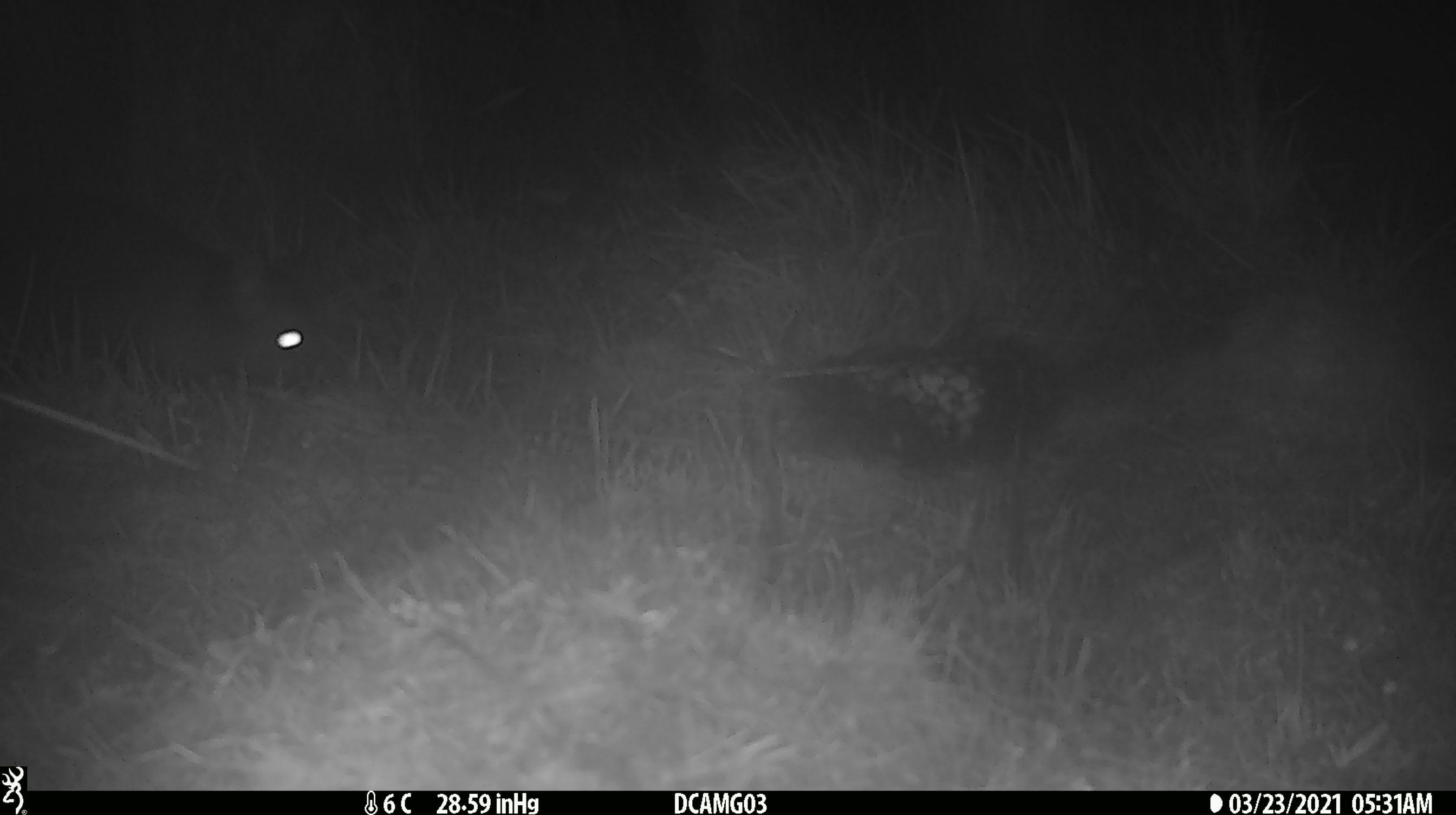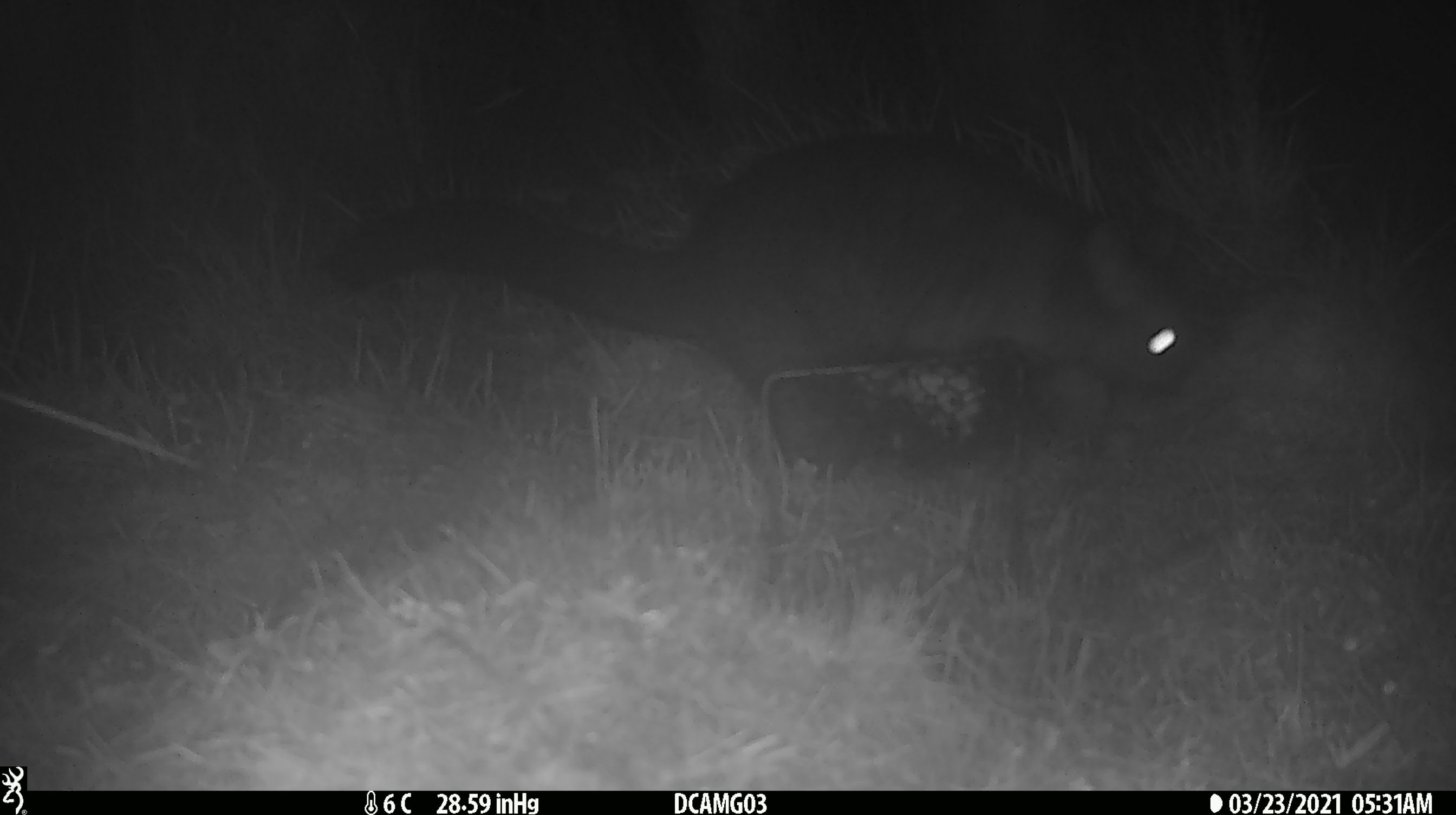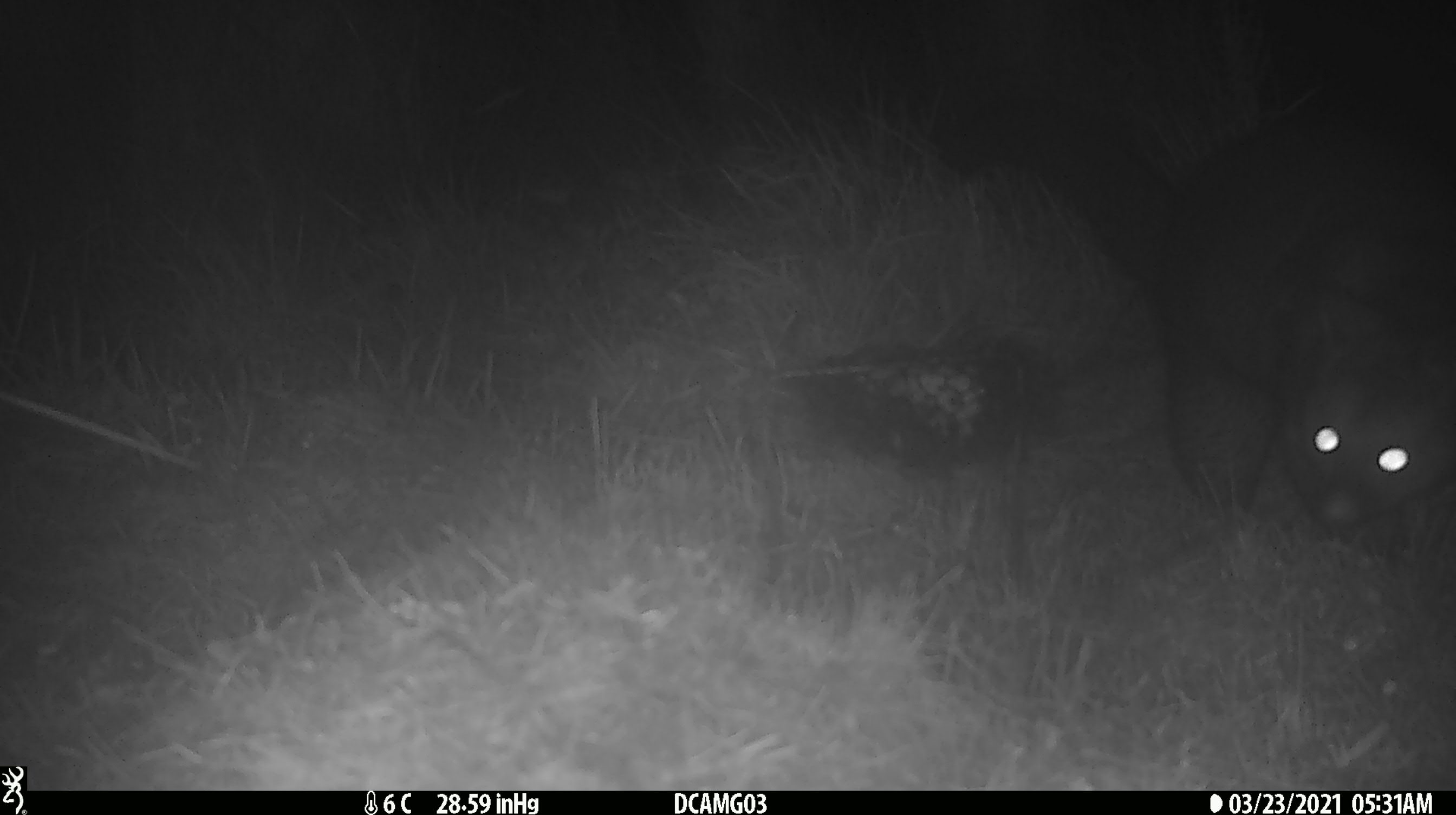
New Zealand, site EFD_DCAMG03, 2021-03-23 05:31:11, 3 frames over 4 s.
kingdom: Animalia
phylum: Chordata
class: Mammalia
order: Diprotodontia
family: Phalangeridae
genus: Trichosurus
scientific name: Trichosurus vulpecula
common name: common brushtail possum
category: possum